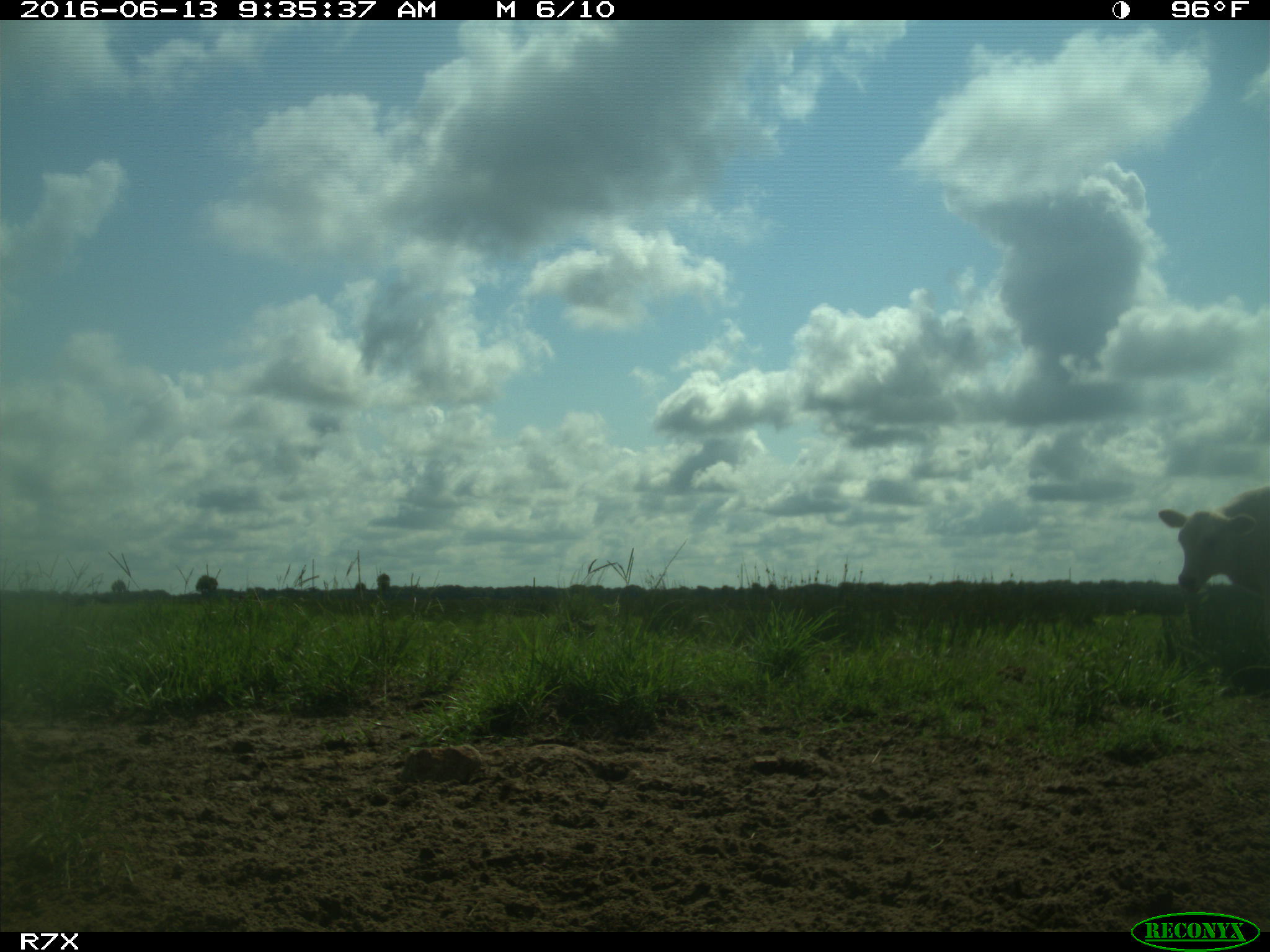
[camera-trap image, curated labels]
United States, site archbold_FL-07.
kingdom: Animalia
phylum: Chordata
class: Mammalia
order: Artiodactyla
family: Bovidae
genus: Bos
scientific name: Bos taurus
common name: domestic cow